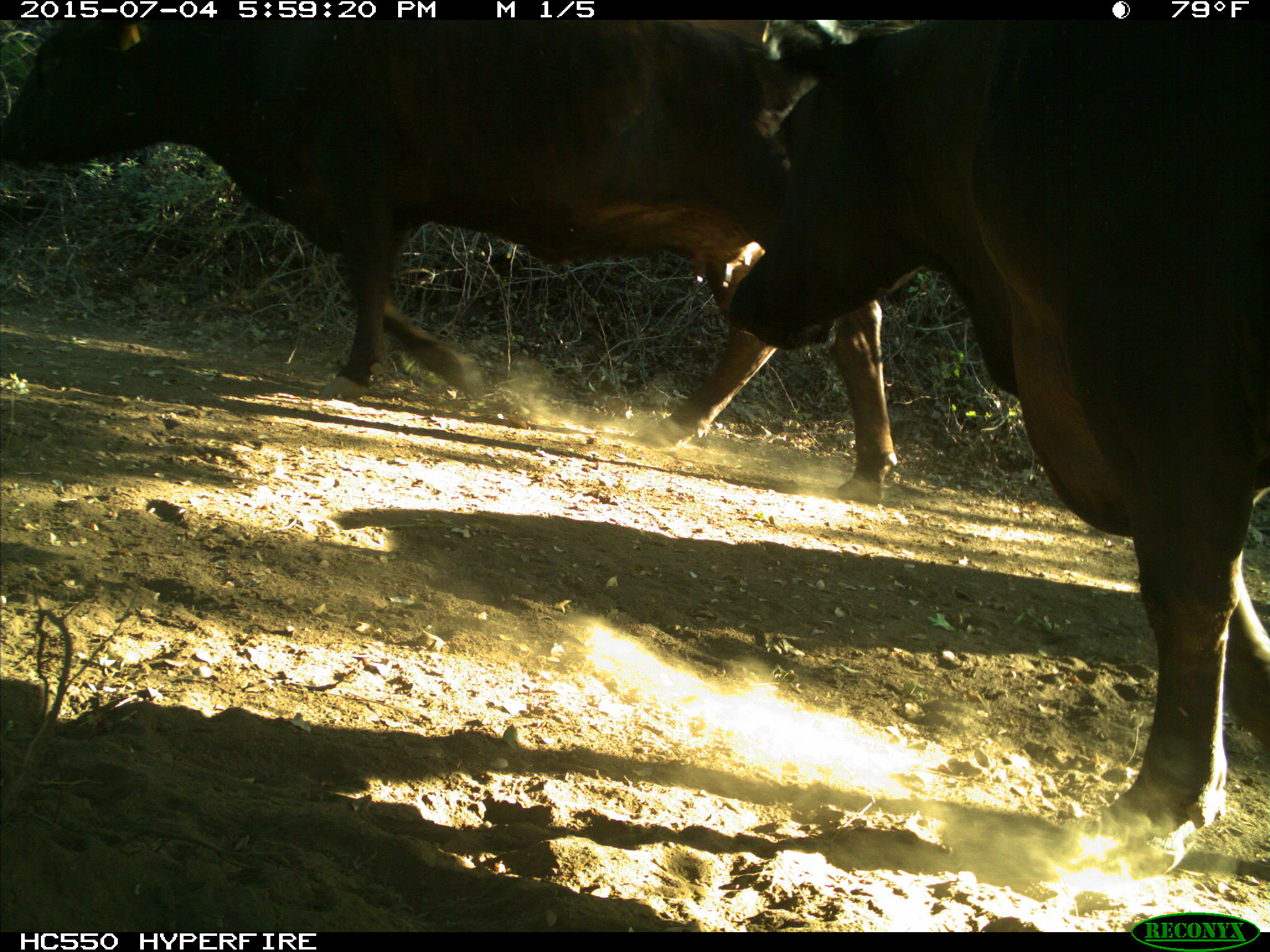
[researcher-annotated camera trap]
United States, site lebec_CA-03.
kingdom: Animalia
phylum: Chordata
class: Mammalia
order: Artiodactyla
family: Bovidae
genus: Bos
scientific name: Bos taurus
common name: domestic cow